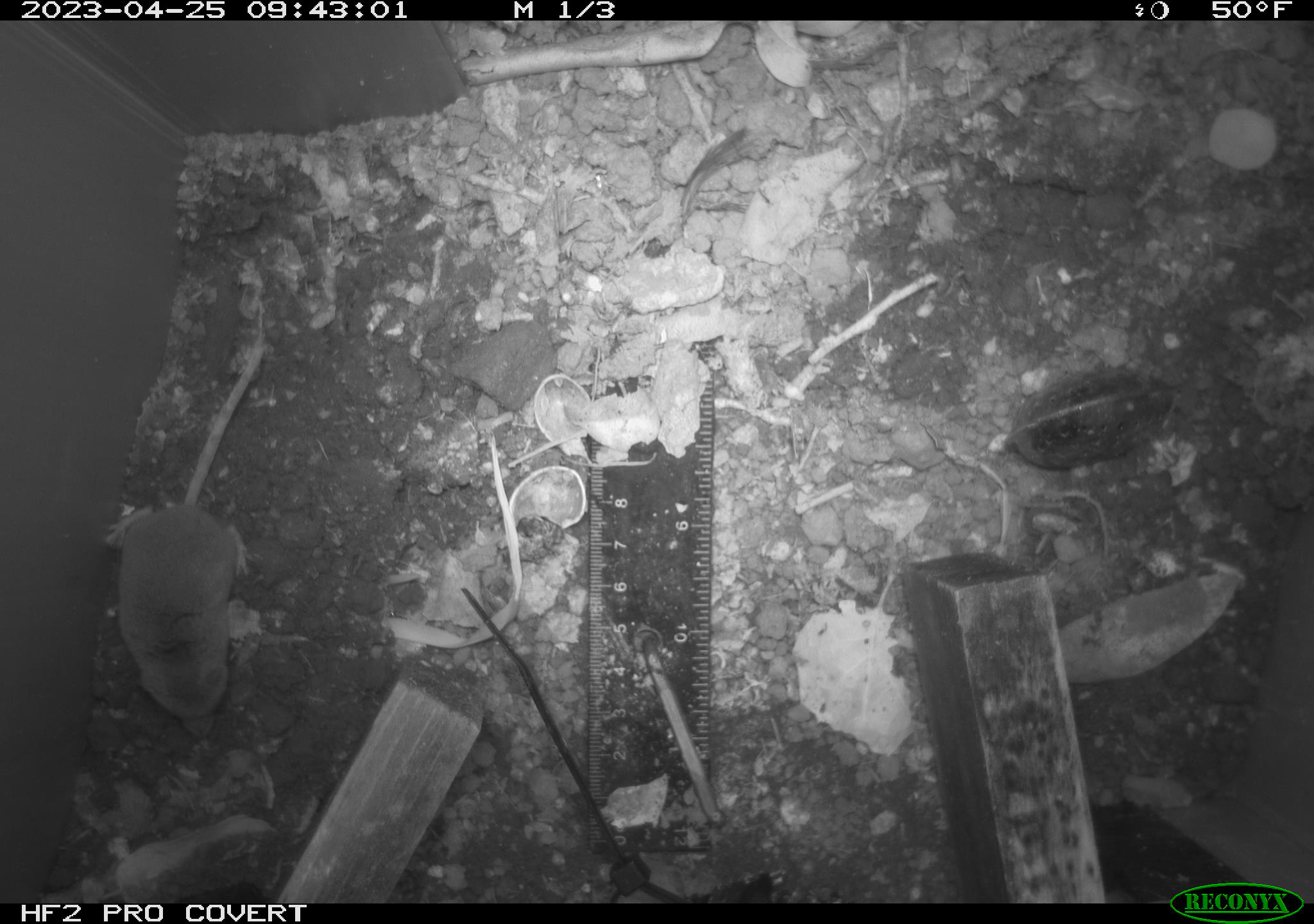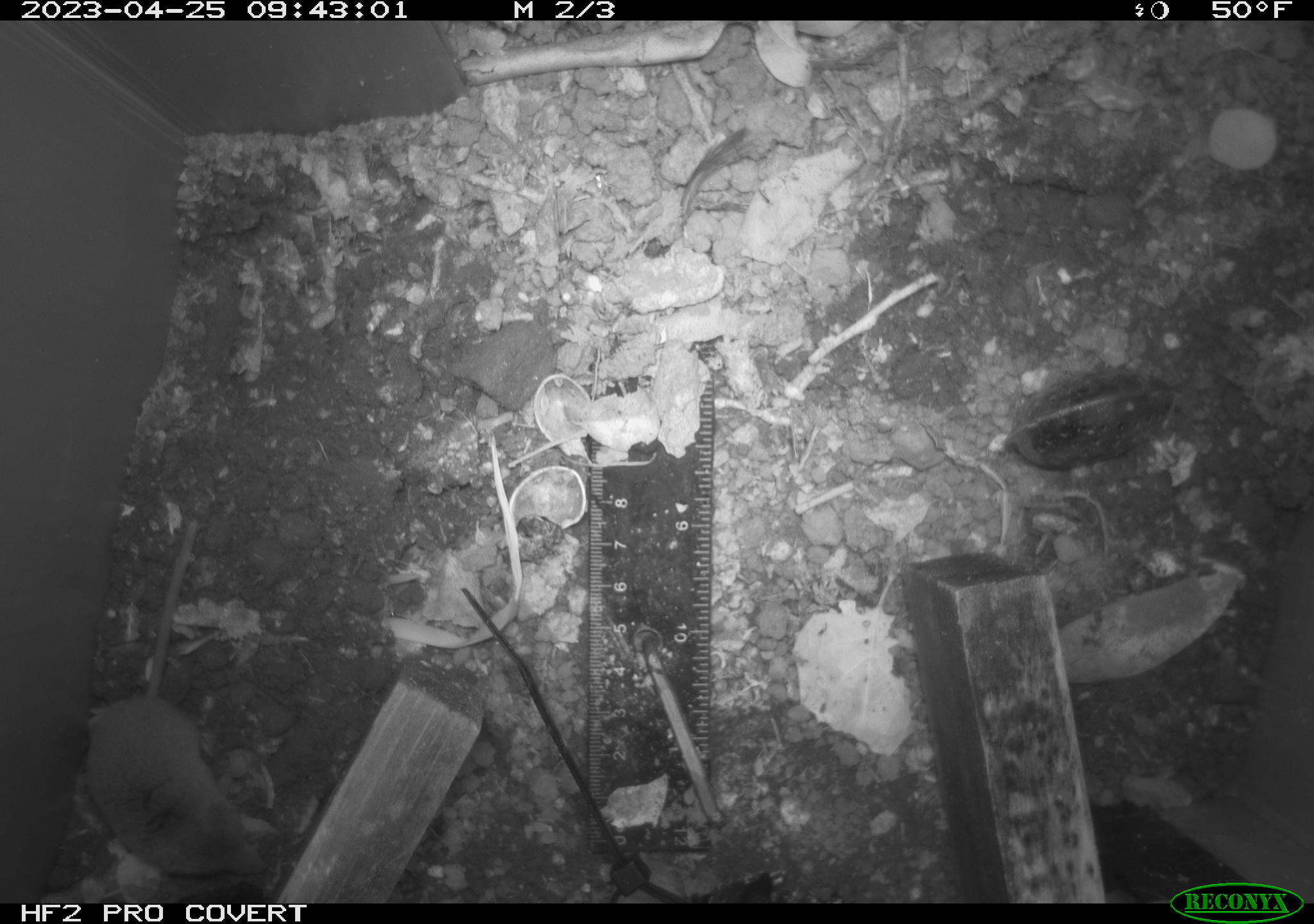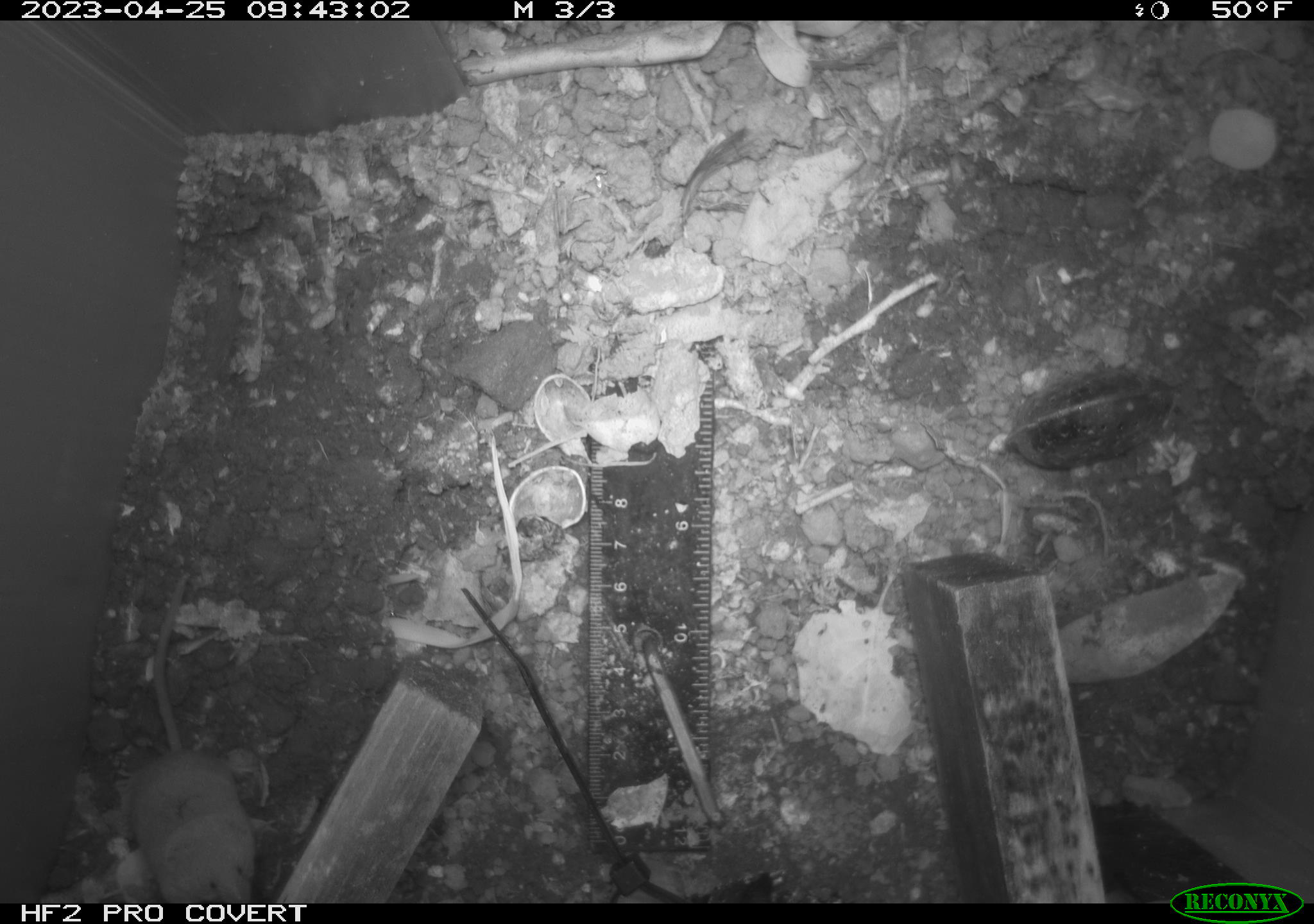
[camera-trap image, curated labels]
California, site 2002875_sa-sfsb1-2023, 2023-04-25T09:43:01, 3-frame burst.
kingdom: Animalia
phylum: Chordata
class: Mammalia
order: Eulipotyphla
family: Soricidae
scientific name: Soricidae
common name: shrews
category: soricidae family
Soricidae family (shrews) (Soricidae).